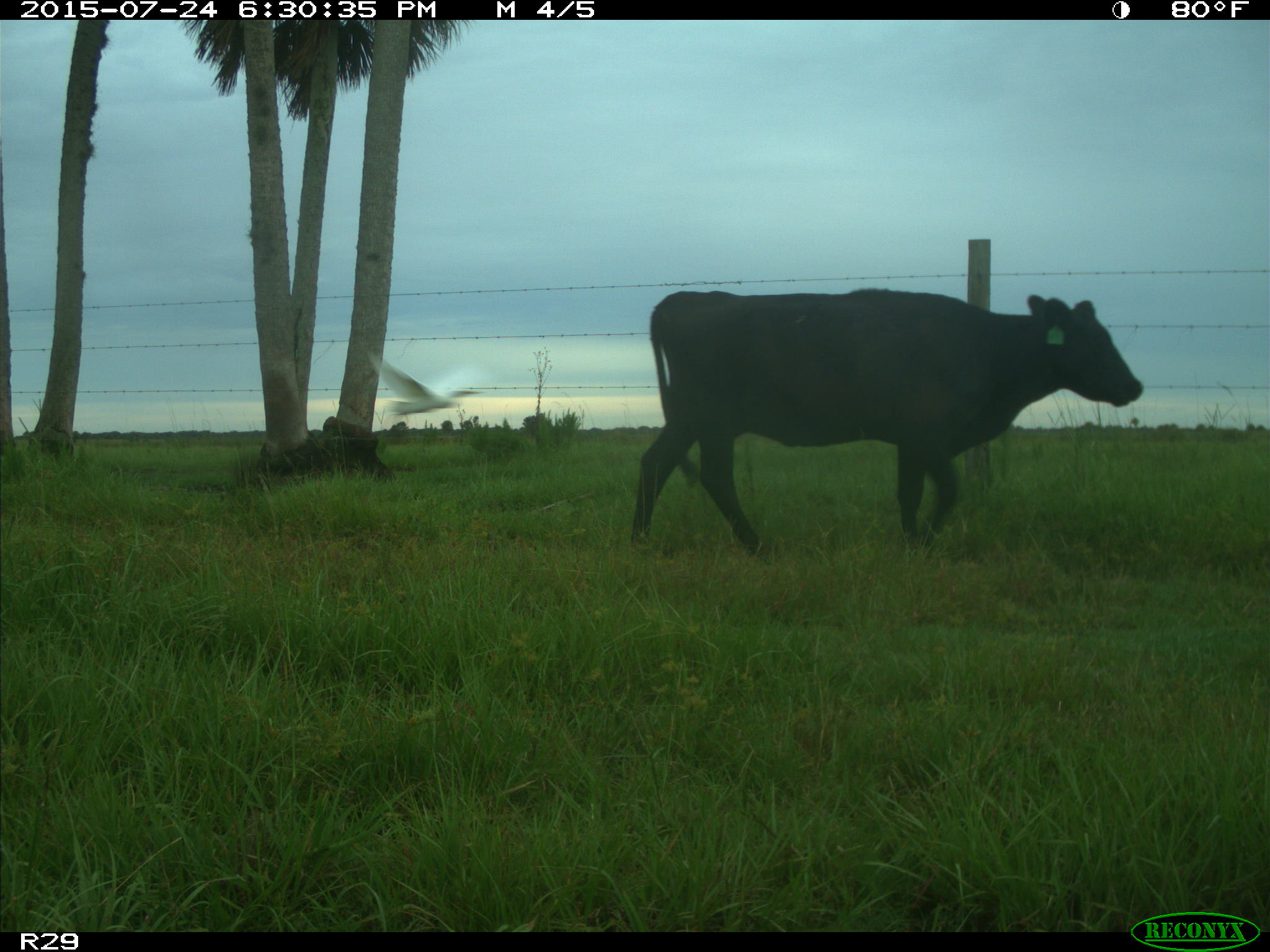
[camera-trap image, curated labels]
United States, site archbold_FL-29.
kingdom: Animalia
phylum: Chordata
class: Mammalia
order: Artiodactyla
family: Bovidae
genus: Bos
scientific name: Bos taurus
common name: domestic cow